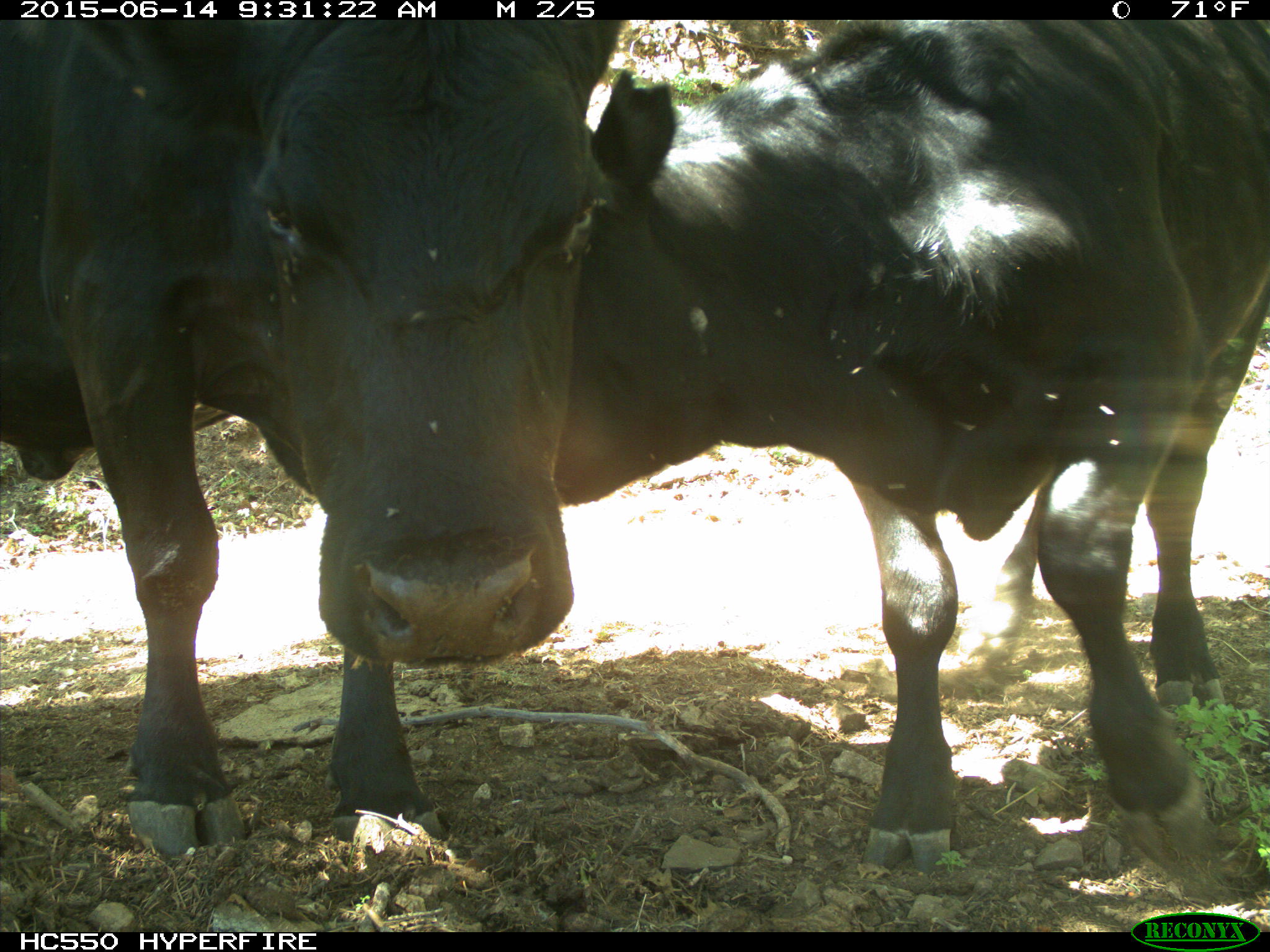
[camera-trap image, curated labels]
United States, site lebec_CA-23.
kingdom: Animalia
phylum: Chordata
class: Mammalia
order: Artiodactyla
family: Bovidae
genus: Bos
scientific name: Bos taurus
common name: domestic cow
Bos taurus (domestic cow).